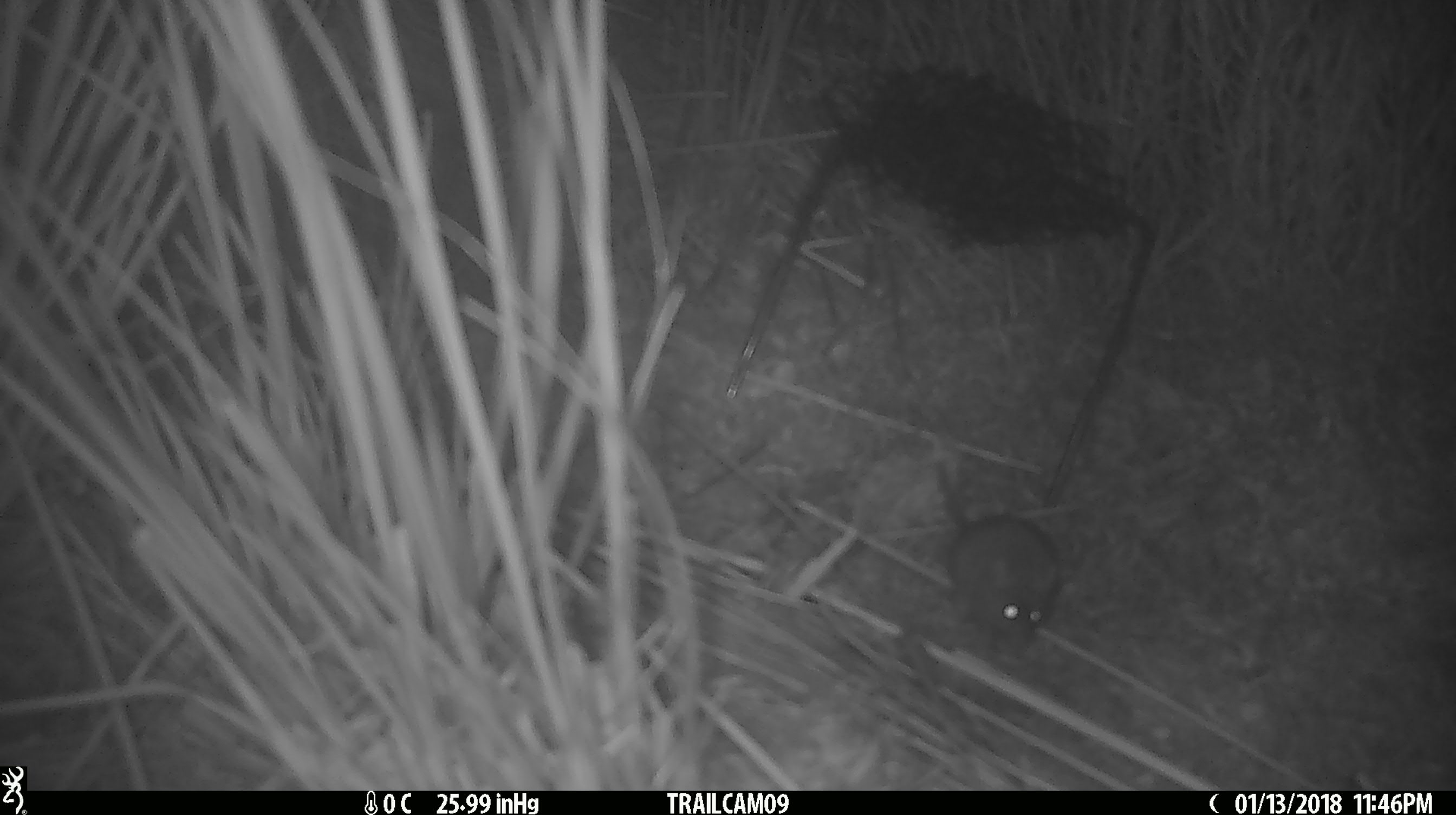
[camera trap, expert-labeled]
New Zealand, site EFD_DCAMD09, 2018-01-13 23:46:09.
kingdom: Animalia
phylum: Chordata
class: Mammalia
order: Rodentia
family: Muridae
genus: Mus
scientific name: Mus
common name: mouse